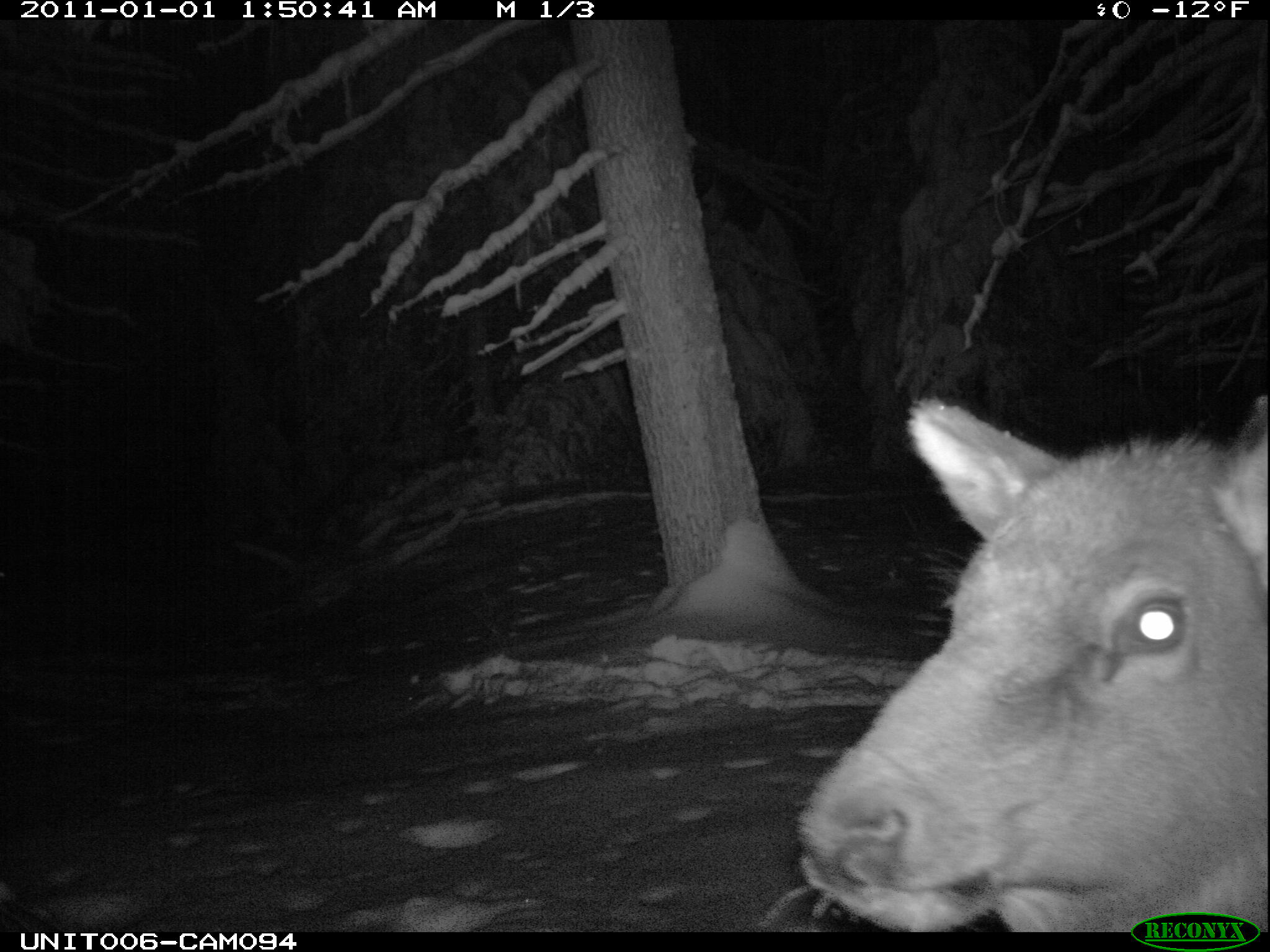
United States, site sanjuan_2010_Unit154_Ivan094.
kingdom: Animalia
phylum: Chordata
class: Mammalia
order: Artiodactyla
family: Cervidae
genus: Cervus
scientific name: Cervus elaphus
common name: red deer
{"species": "Cervus elaphus (red deer)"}